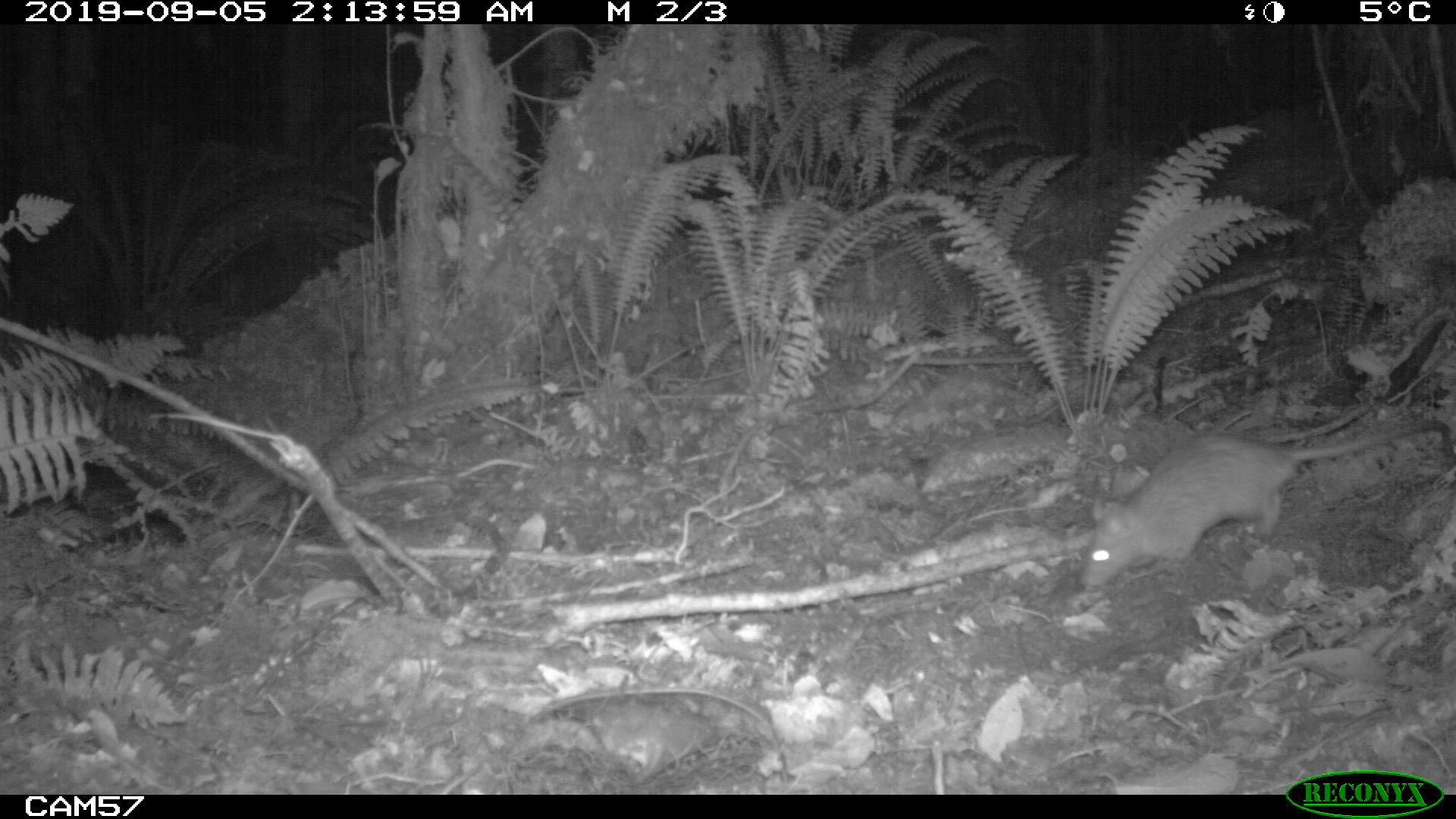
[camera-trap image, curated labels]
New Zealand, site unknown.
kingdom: Animalia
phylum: Chordata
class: Mammalia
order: Rodentia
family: Muridae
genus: Rattus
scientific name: Rattus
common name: rat